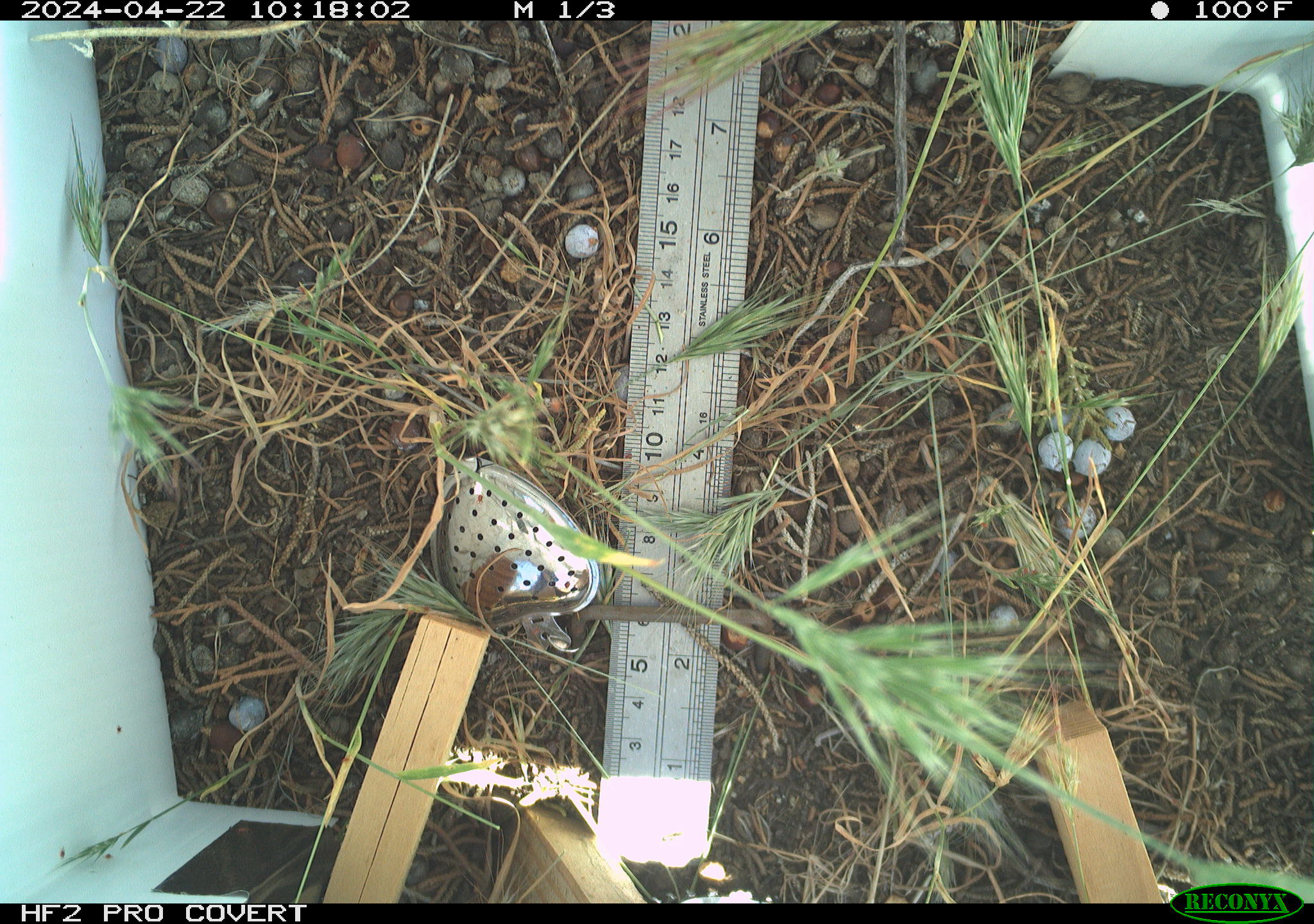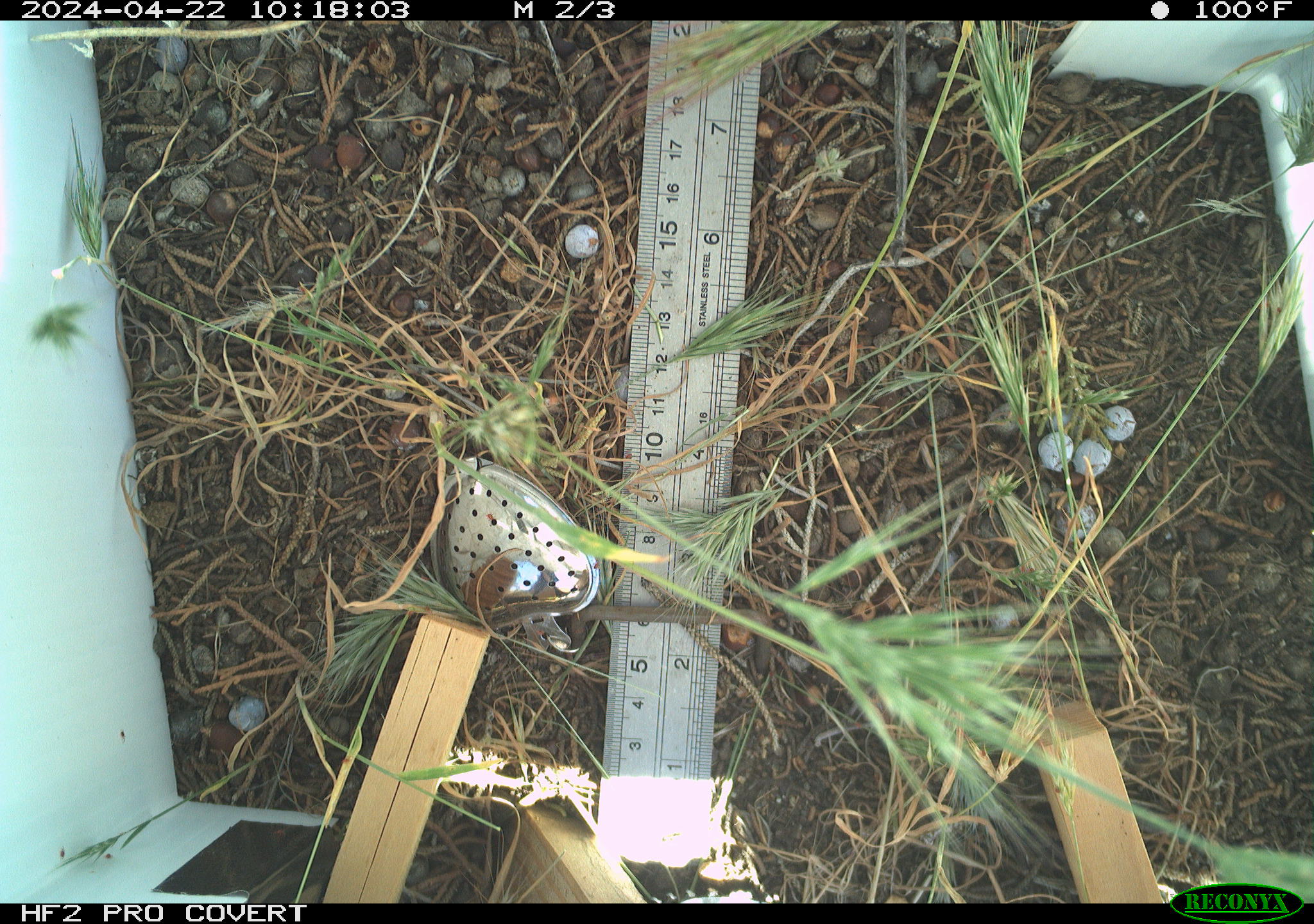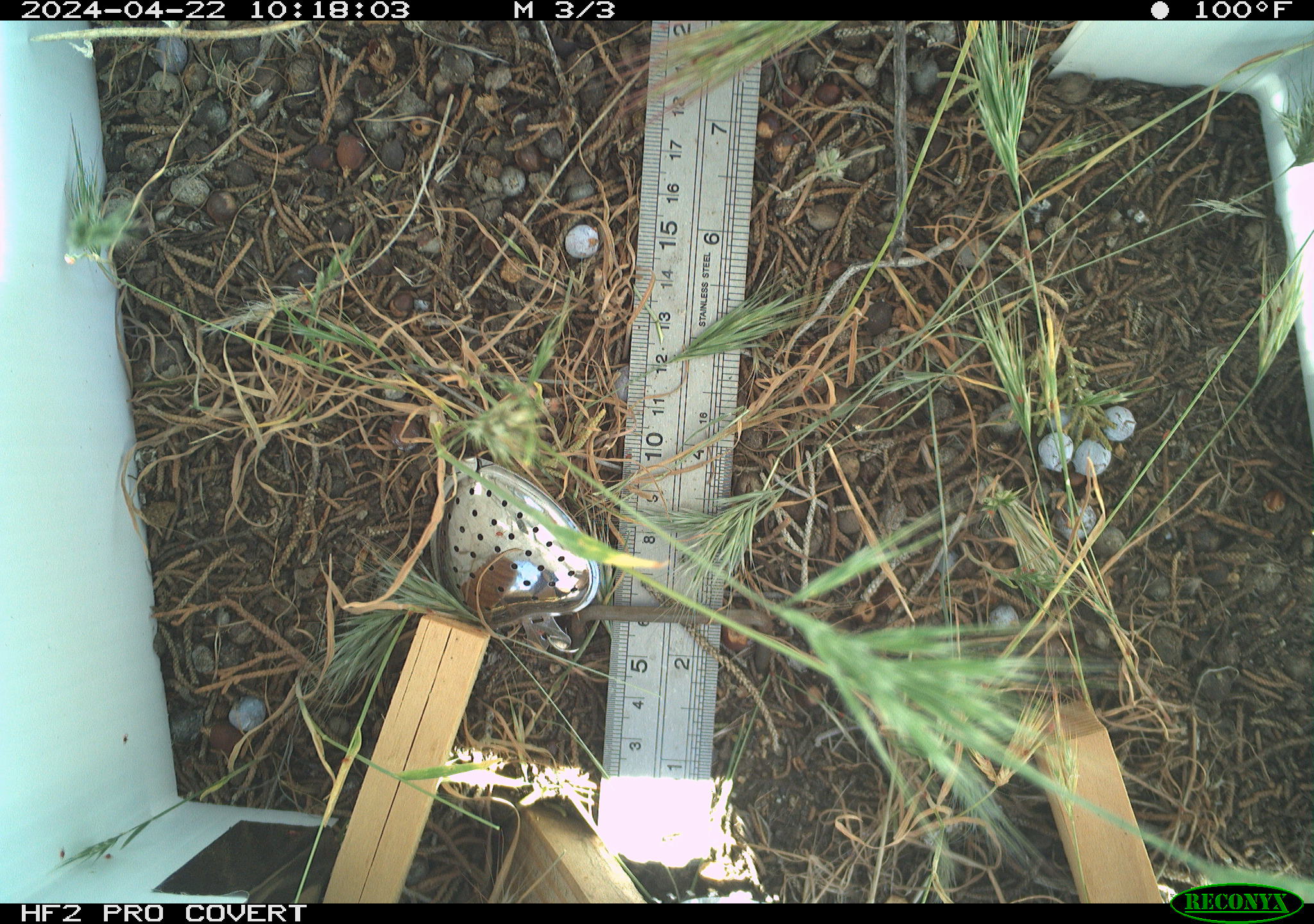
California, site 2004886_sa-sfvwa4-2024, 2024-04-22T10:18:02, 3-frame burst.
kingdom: Animalia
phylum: Arthropoda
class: Insecta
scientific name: Insecta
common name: insect